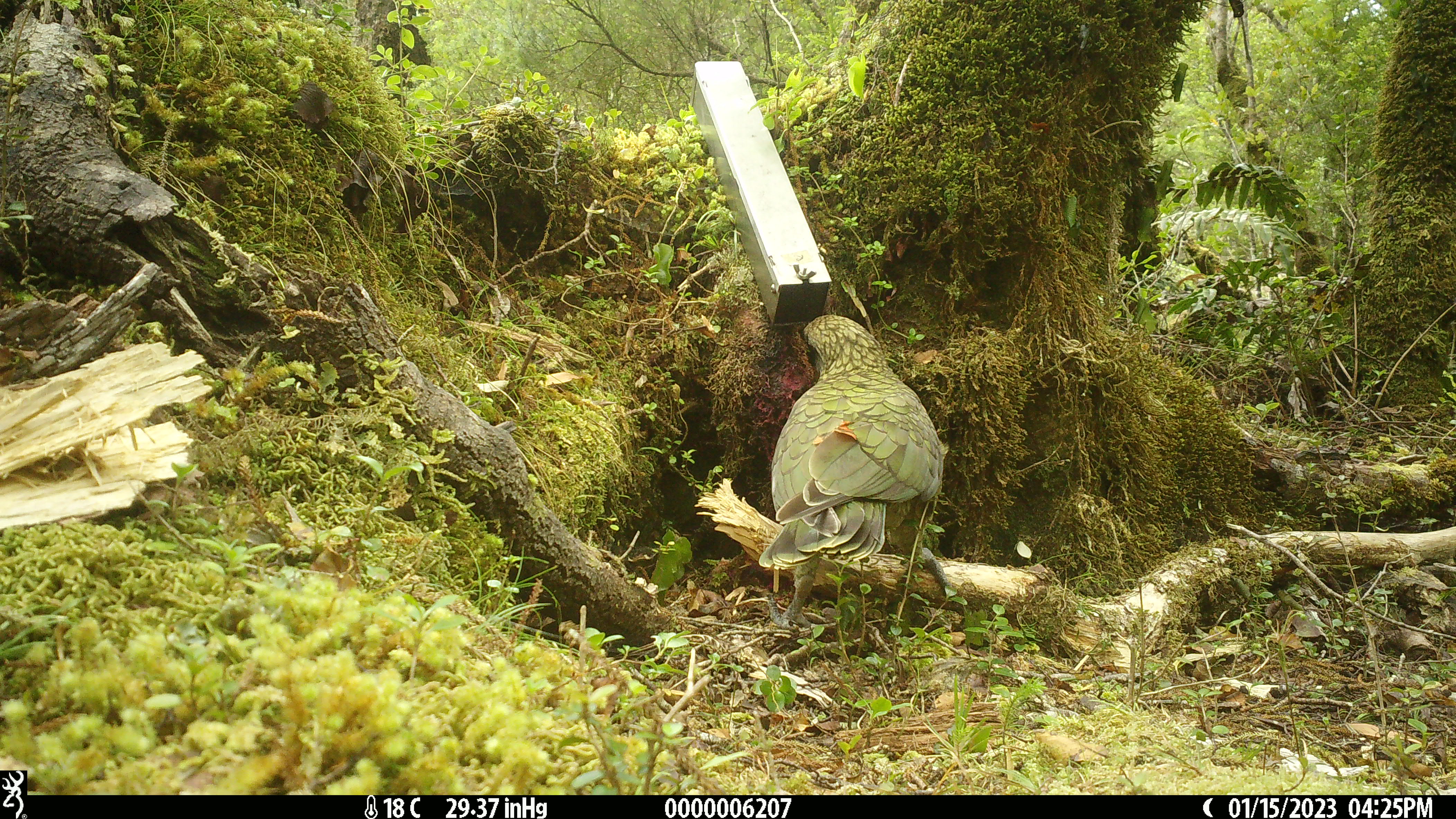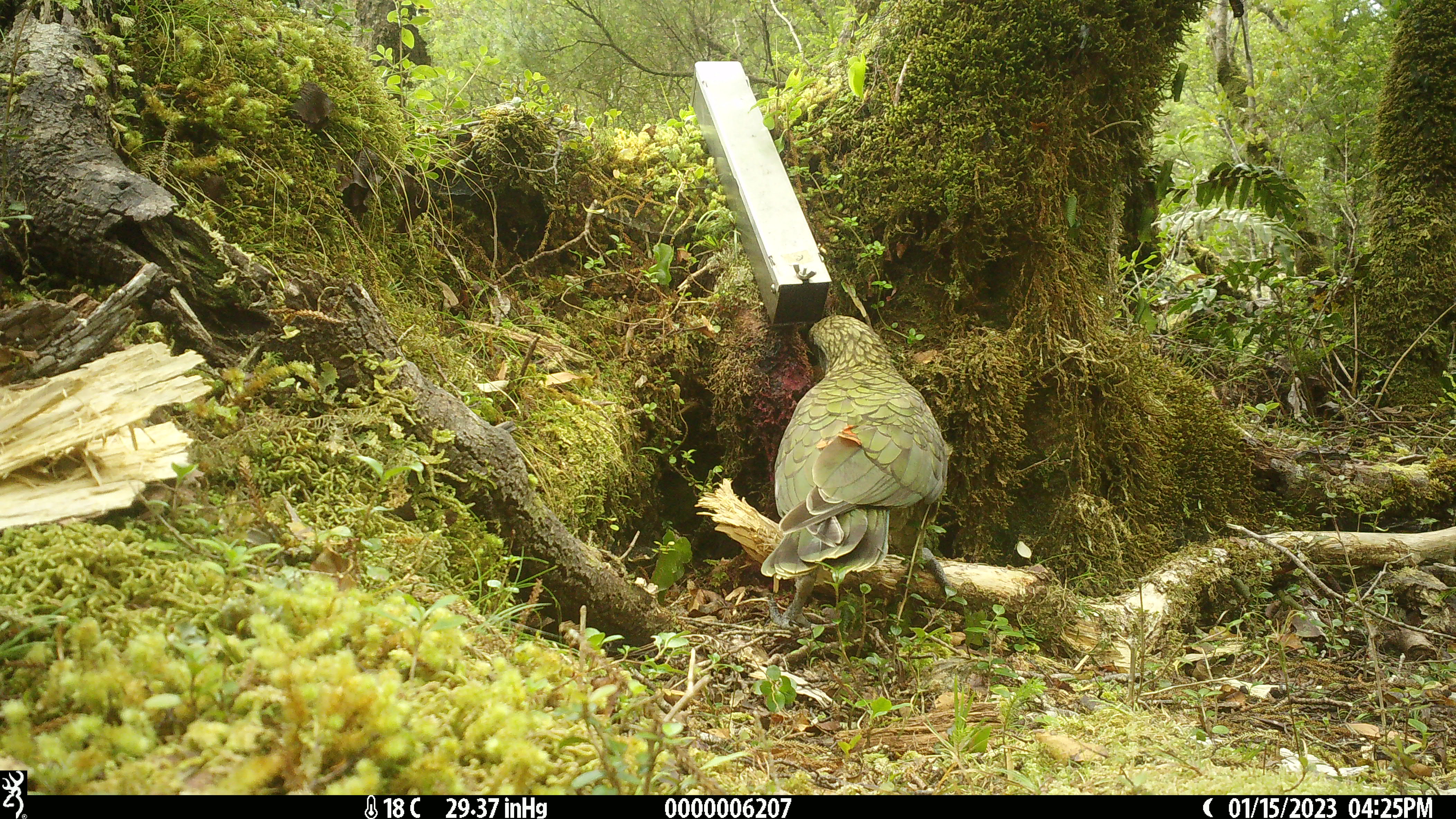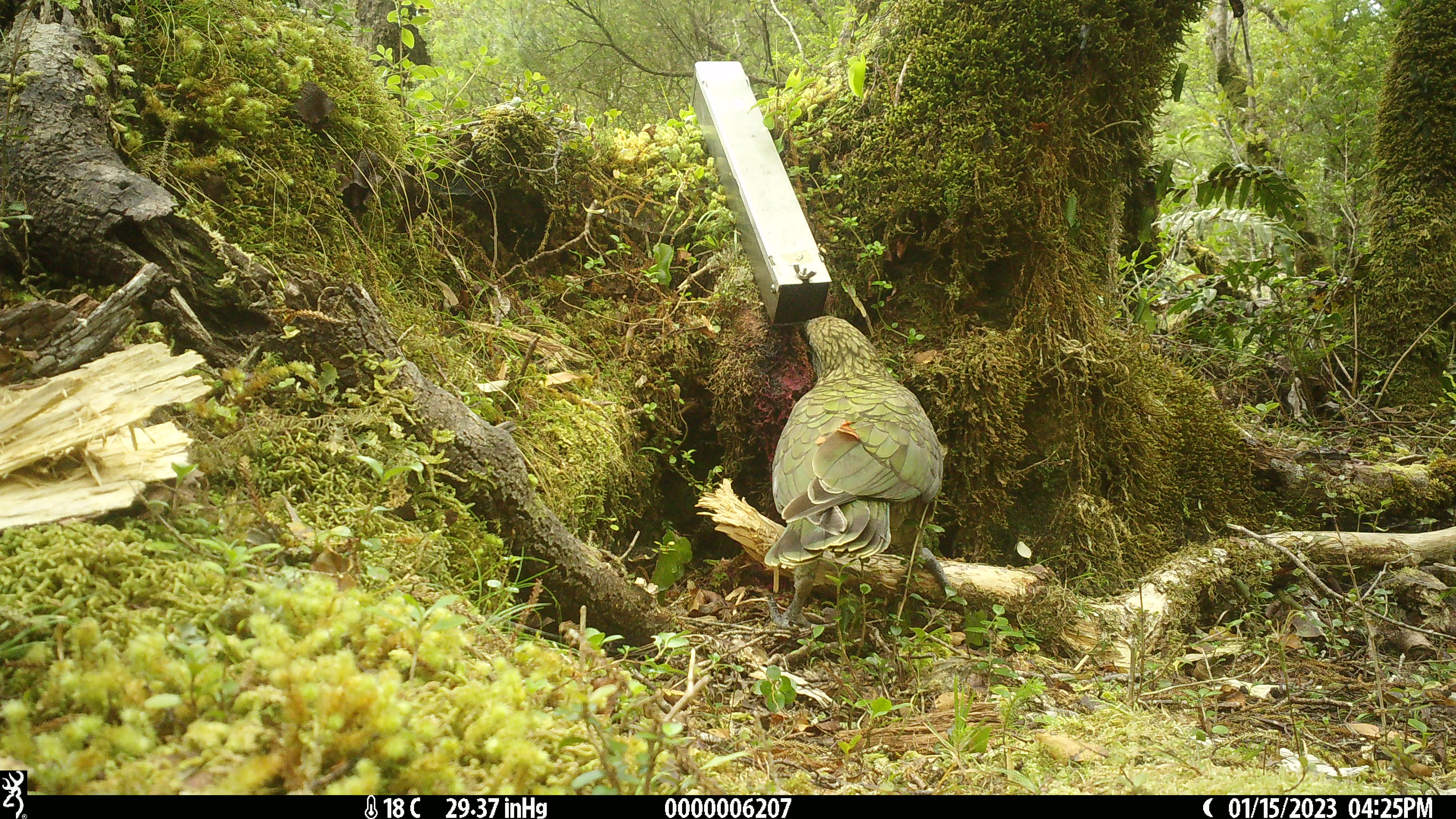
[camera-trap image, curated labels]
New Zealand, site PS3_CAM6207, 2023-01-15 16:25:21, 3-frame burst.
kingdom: Animalia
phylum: Chordata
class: Aves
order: Psittaciformes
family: Strigopidae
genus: Nestor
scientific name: Nestor notabilis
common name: kea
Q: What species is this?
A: Kea (Nestor notabilis).